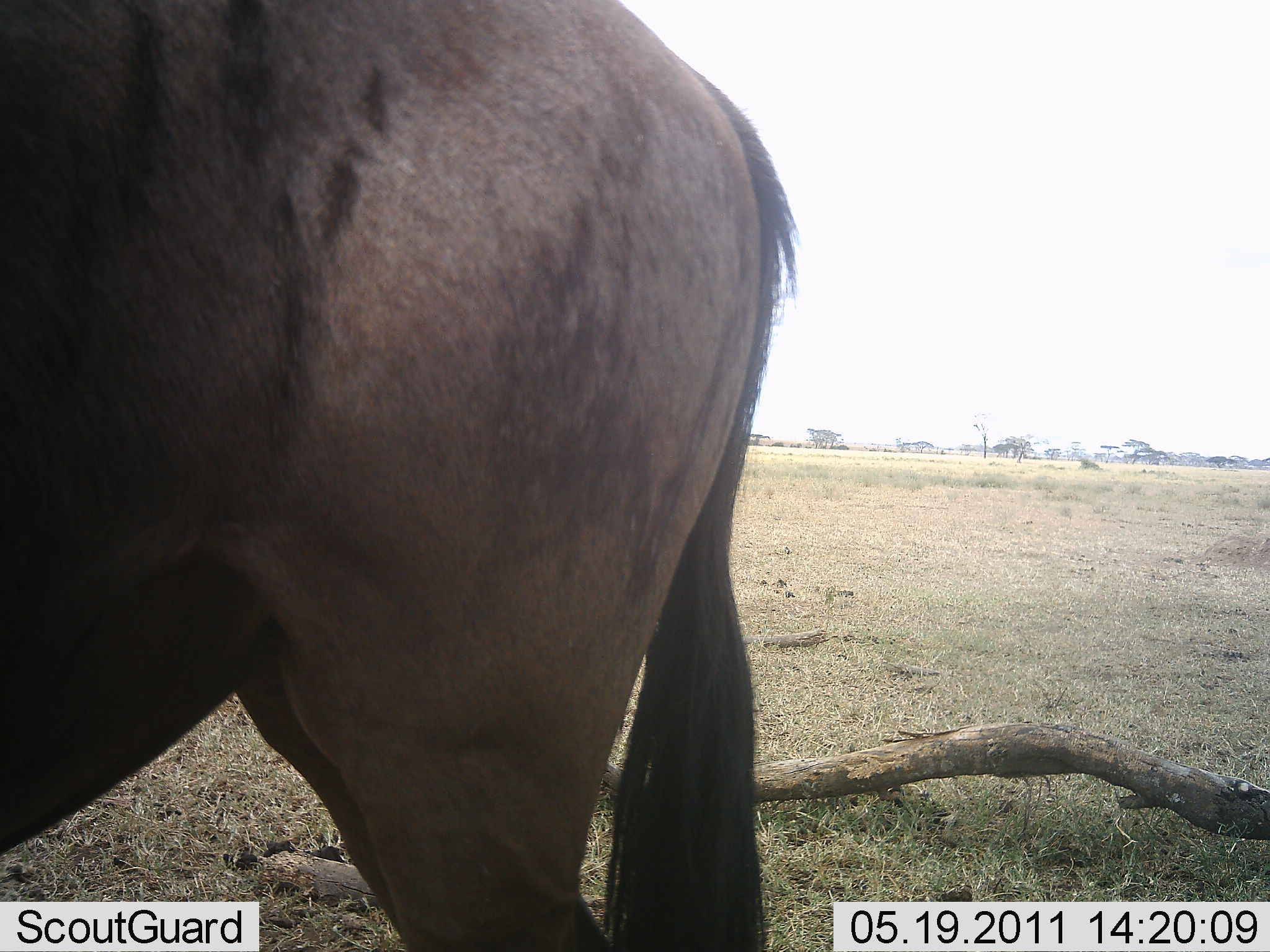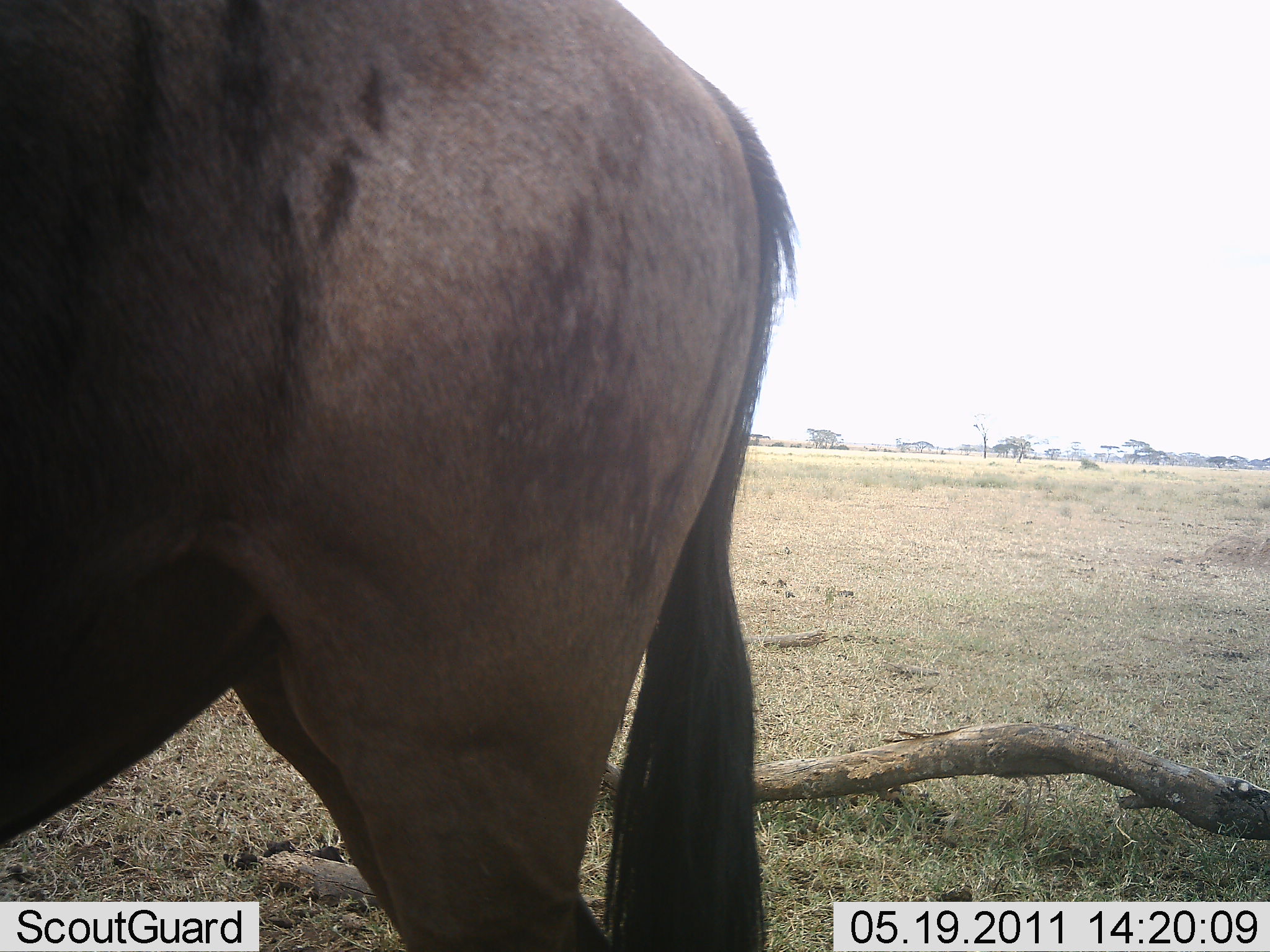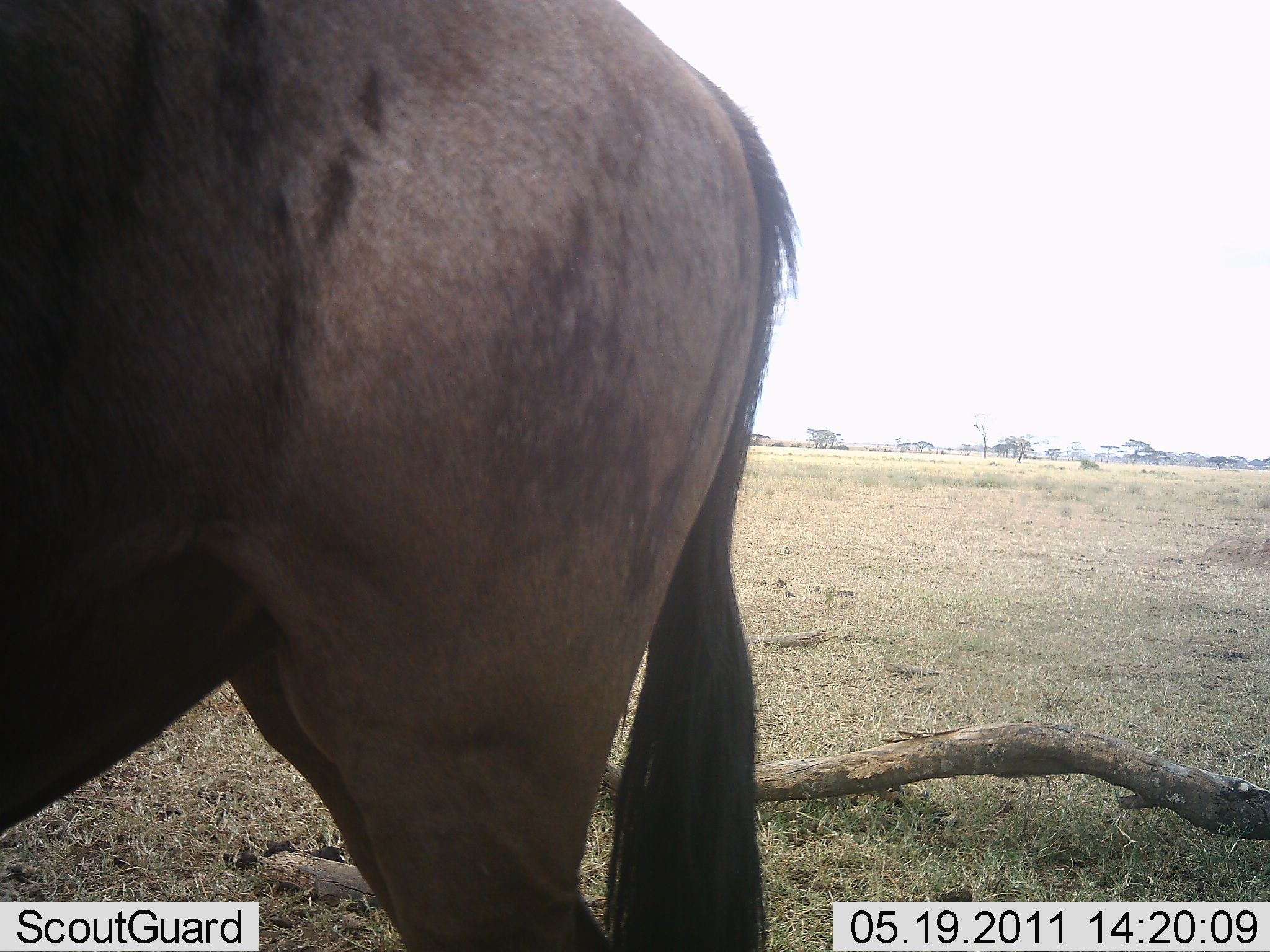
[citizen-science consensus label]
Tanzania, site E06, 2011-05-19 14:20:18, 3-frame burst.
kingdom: Animalia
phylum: Chordata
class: Mammalia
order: Artiodactyla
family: Bovidae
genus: Connochaetes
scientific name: Connochaetes taurinus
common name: blue wildebeest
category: wildebeest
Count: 1.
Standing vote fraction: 100%.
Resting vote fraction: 0%.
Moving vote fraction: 0%.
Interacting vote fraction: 0%.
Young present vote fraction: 0%.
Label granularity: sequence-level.